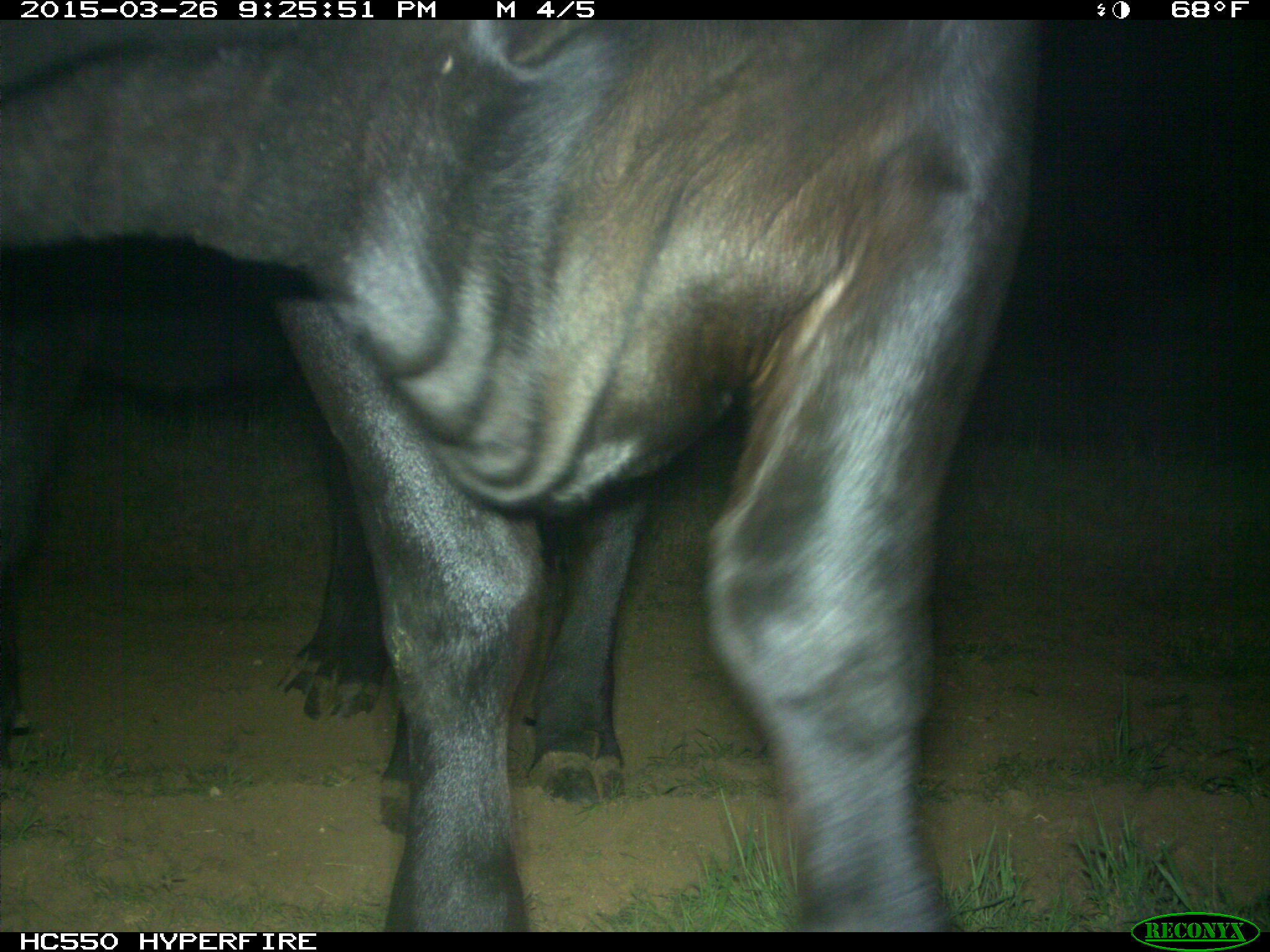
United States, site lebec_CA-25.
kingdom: Animalia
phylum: Chordata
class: Mammalia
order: Artiodactyla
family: Bovidae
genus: Bos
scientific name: Bos taurus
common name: domestic cow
Bos taurus (domestic cow).